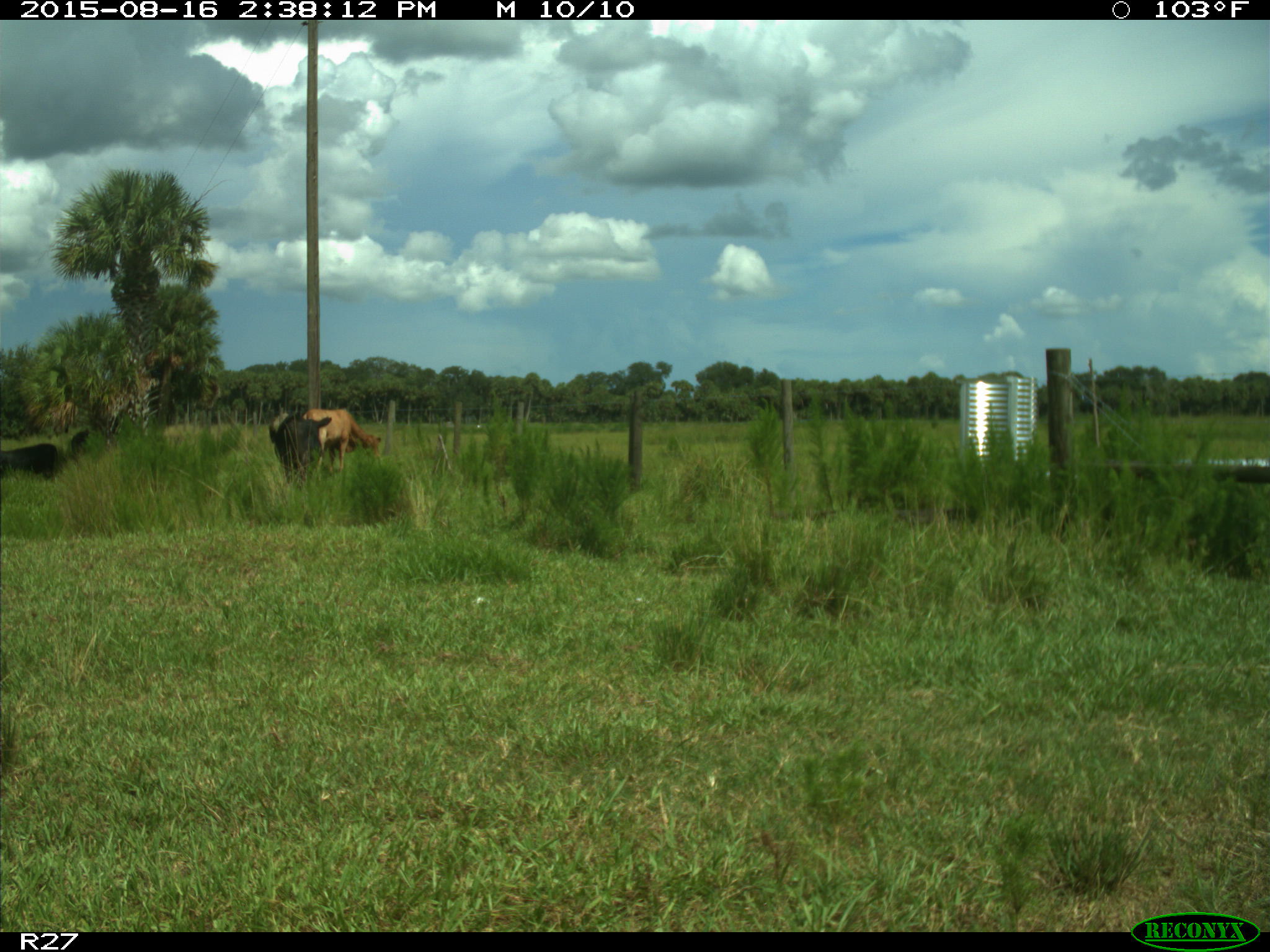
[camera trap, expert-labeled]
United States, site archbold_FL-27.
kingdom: Animalia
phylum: Chordata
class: Mammalia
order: Artiodactyla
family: Bovidae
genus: Bos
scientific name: Bos taurus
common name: domestic cow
Bos taurus (domestic cow).